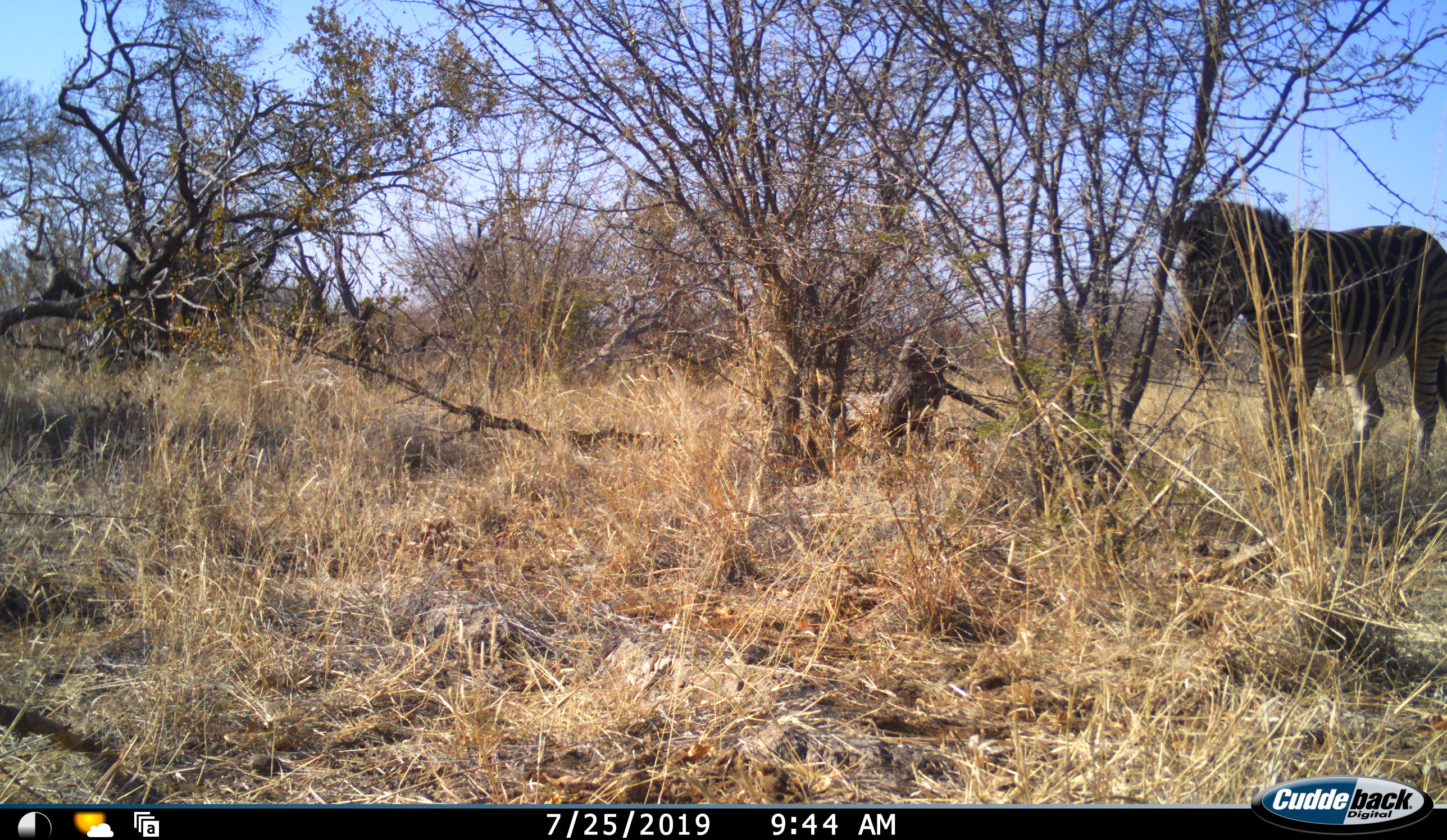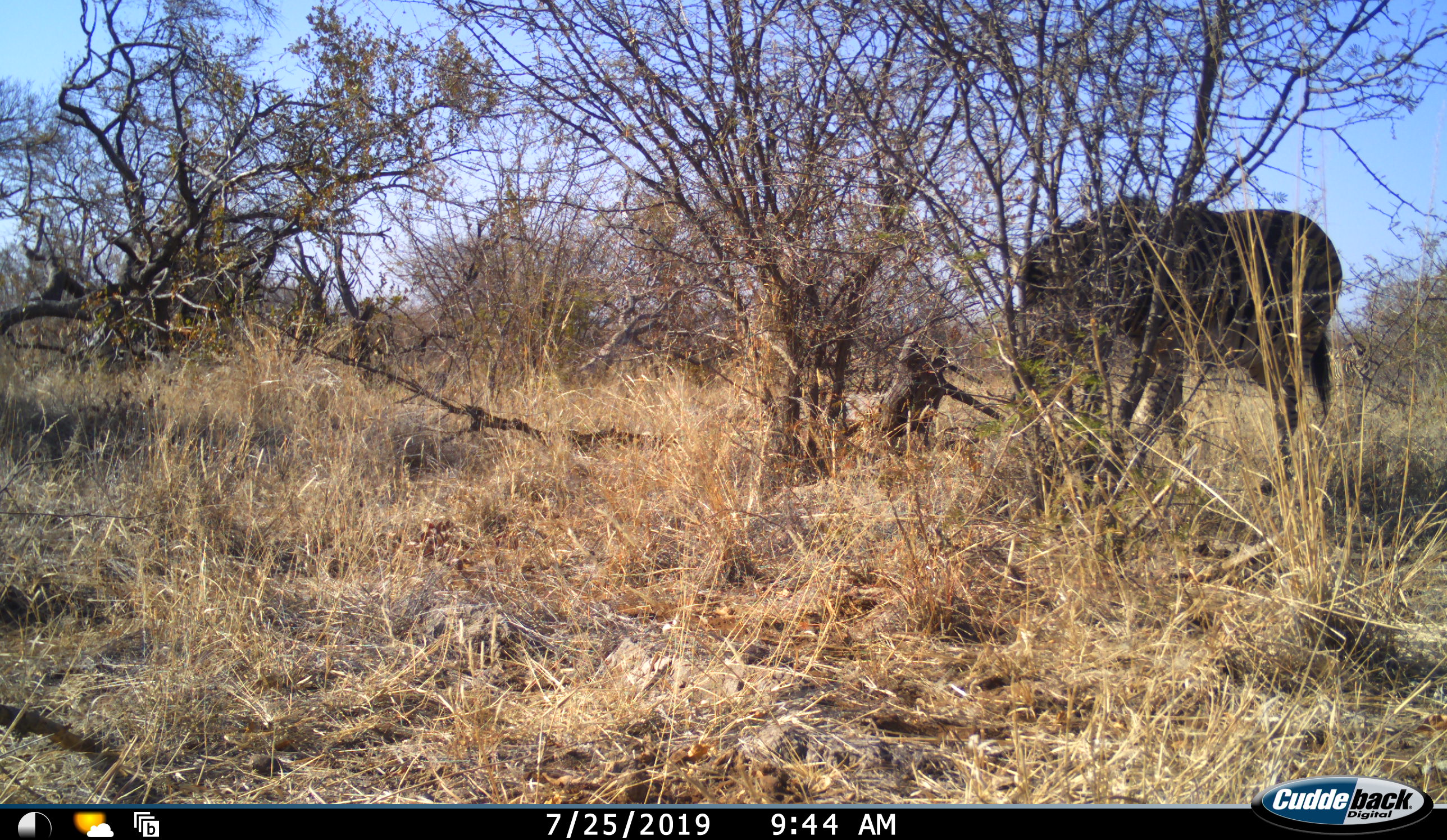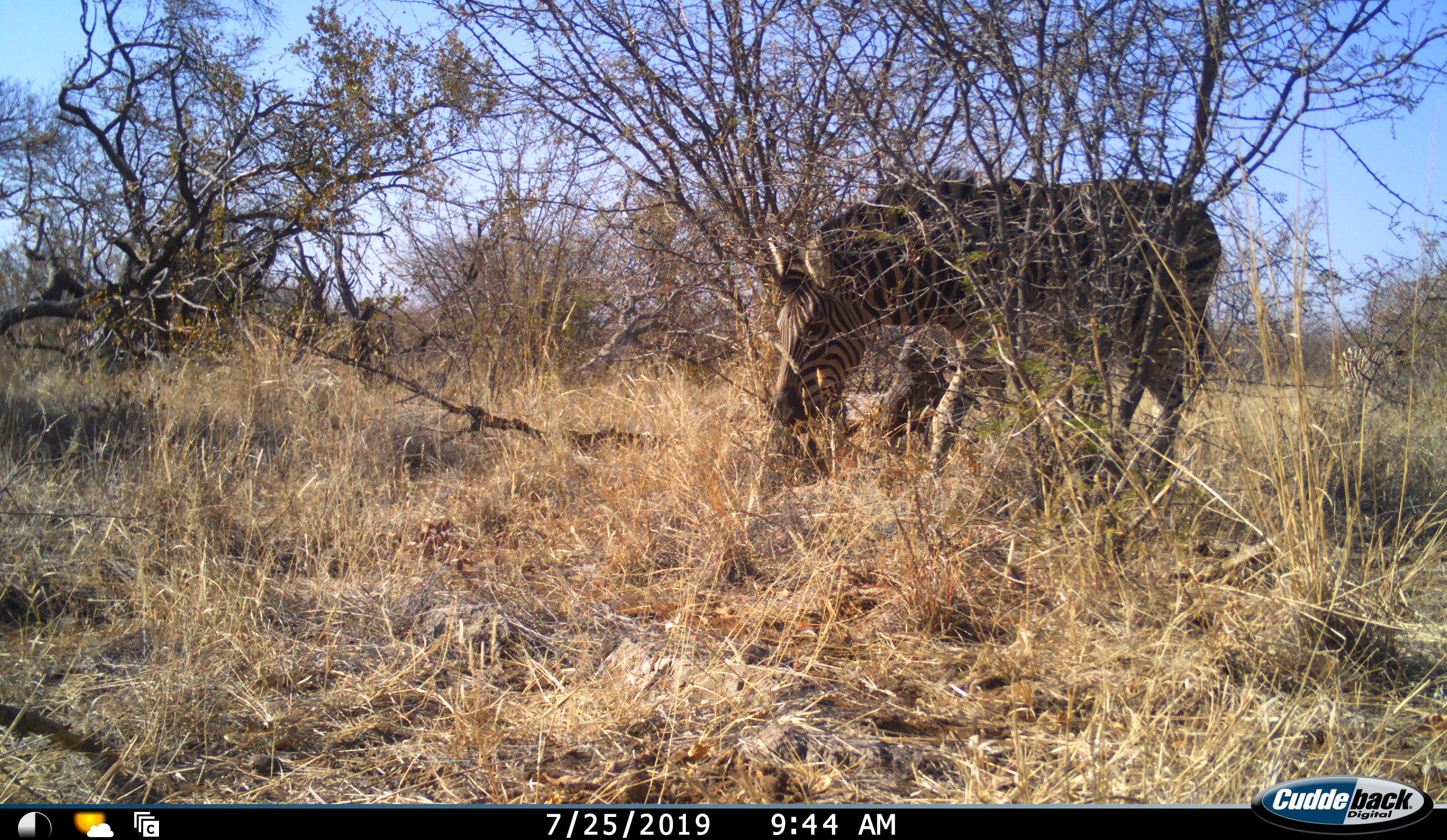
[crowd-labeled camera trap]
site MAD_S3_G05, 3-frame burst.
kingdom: Animalia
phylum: Chordata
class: Mammalia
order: Perissodactyla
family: Equidae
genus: Equus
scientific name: Equus quagga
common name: plains zebra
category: zebraplains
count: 1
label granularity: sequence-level